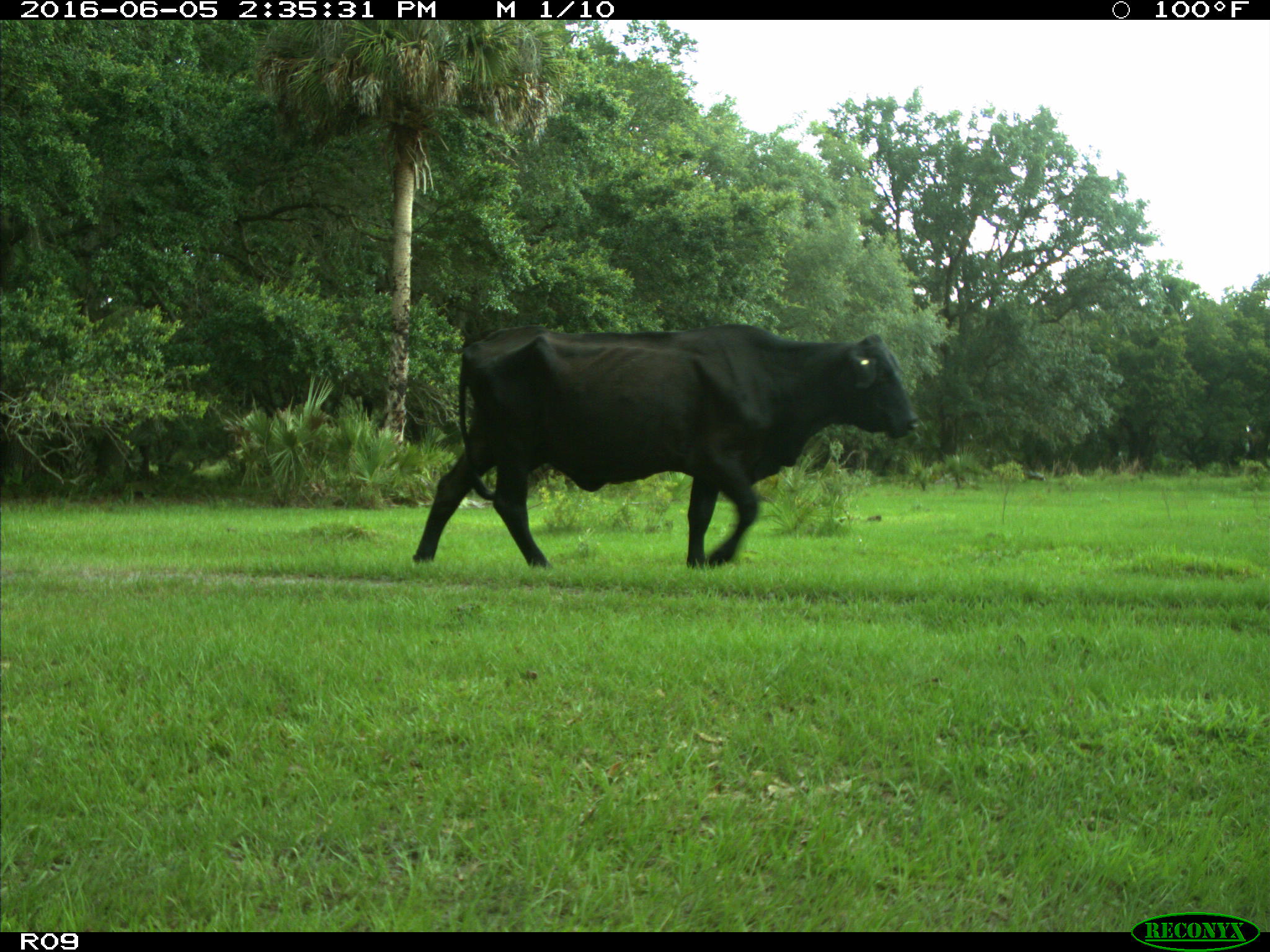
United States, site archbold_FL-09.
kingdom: Animalia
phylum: Chordata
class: Mammalia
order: Artiodactyla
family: Bovidae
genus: Bos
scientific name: Bos taurus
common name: domestic cow